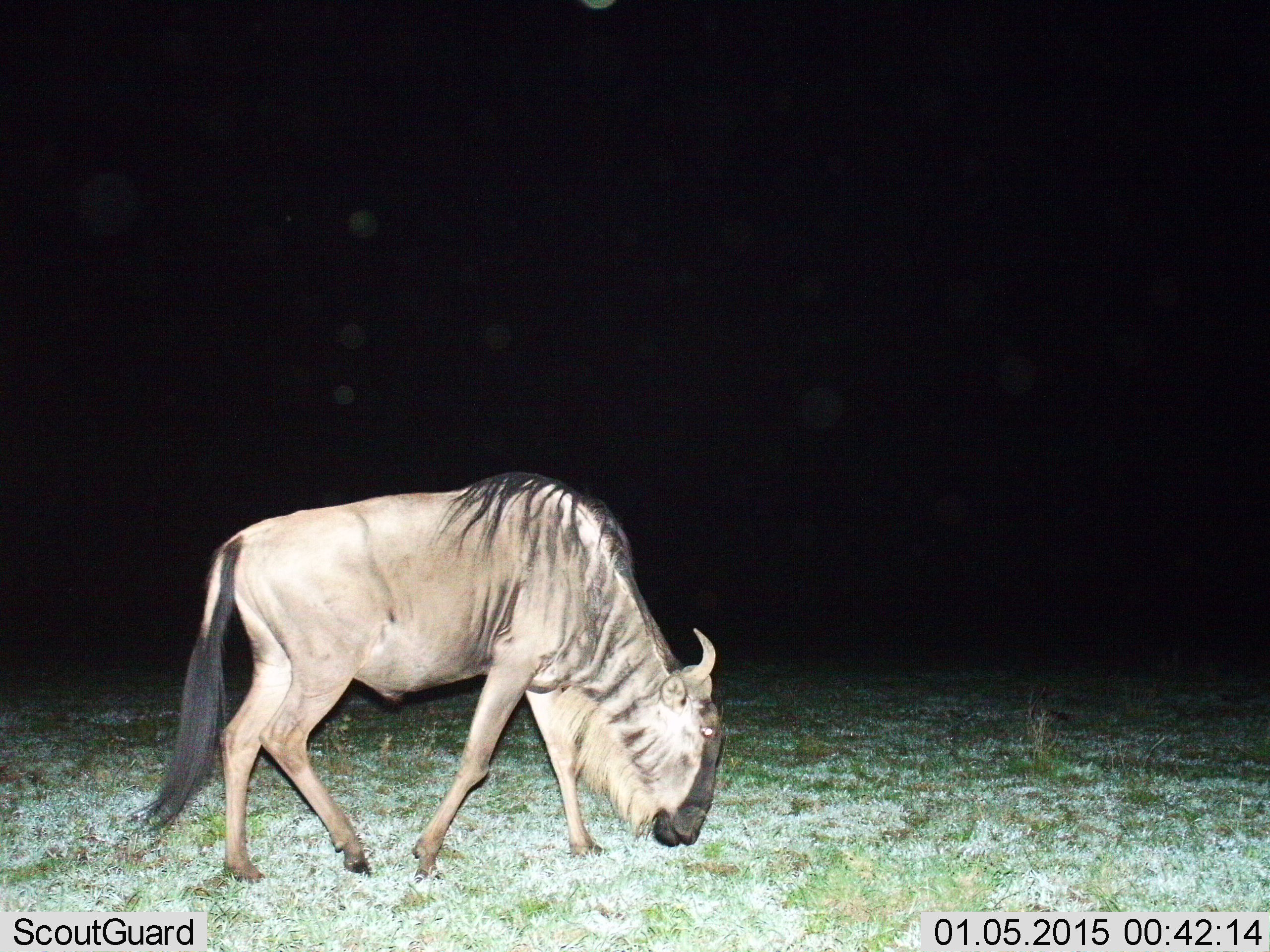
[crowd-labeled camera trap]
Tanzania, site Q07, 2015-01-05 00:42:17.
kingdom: Animalia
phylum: Chordata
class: Mammalia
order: Artiodactyla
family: Bovidae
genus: Connochaetes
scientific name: Connochaetes taurinus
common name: blue wildebeest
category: wildebeest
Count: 1.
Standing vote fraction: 9%.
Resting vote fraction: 0%.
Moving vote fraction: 55%.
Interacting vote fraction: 0%.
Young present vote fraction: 0%.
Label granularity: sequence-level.